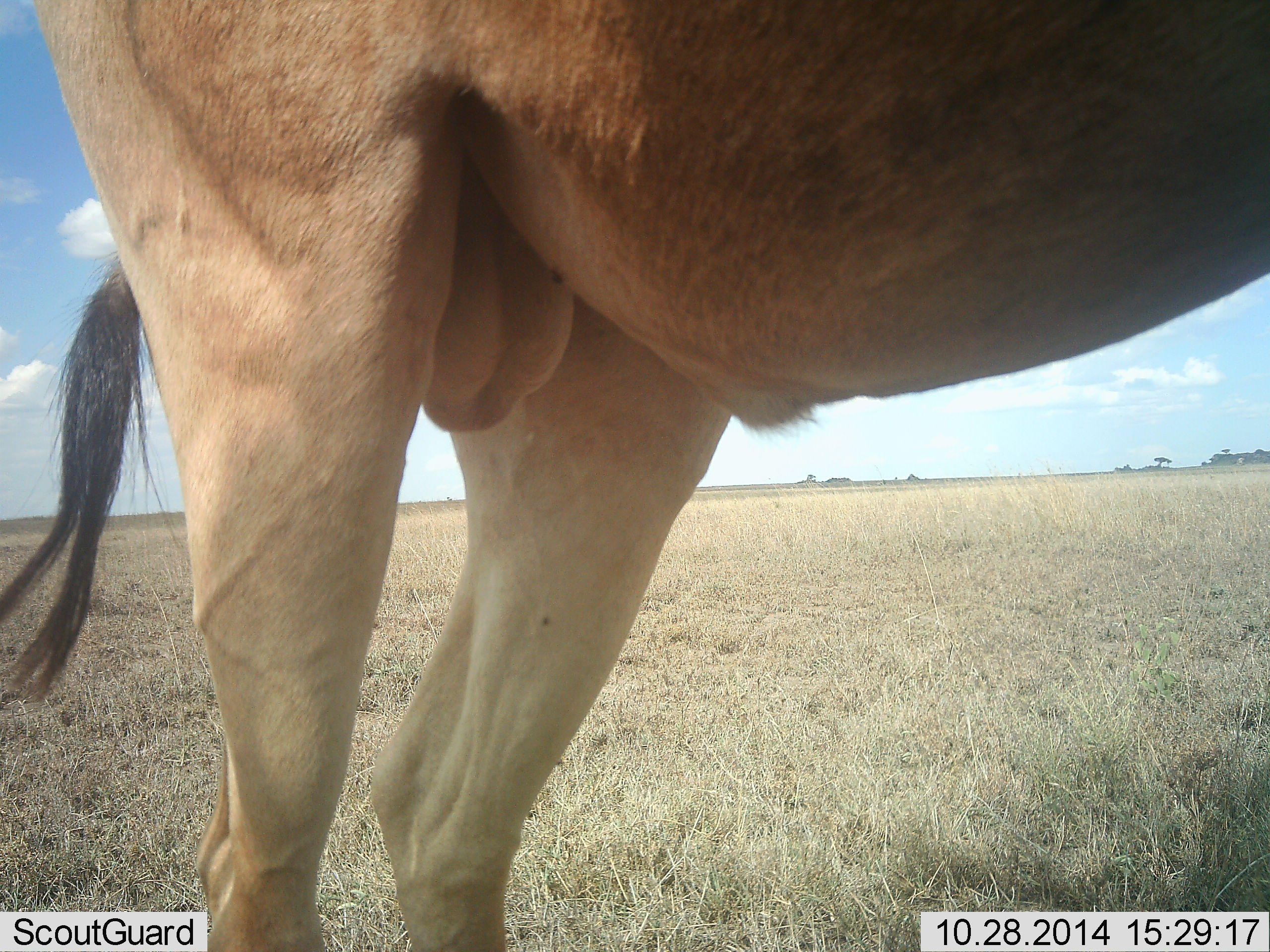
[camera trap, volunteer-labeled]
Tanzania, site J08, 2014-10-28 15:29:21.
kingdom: Animalia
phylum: Chordata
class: Mammalia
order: Artiodactyla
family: Bovidae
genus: Alcelaphus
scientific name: Alcelaphus buselaphus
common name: hartebeest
Hartebeest (Alcelaphus buselaphus), count 1. Behavior (volunteer vote fractions): standing 100%, resting 0%, moving 0%, interacting 0%. Young present (vote fraction): 0%. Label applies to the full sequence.